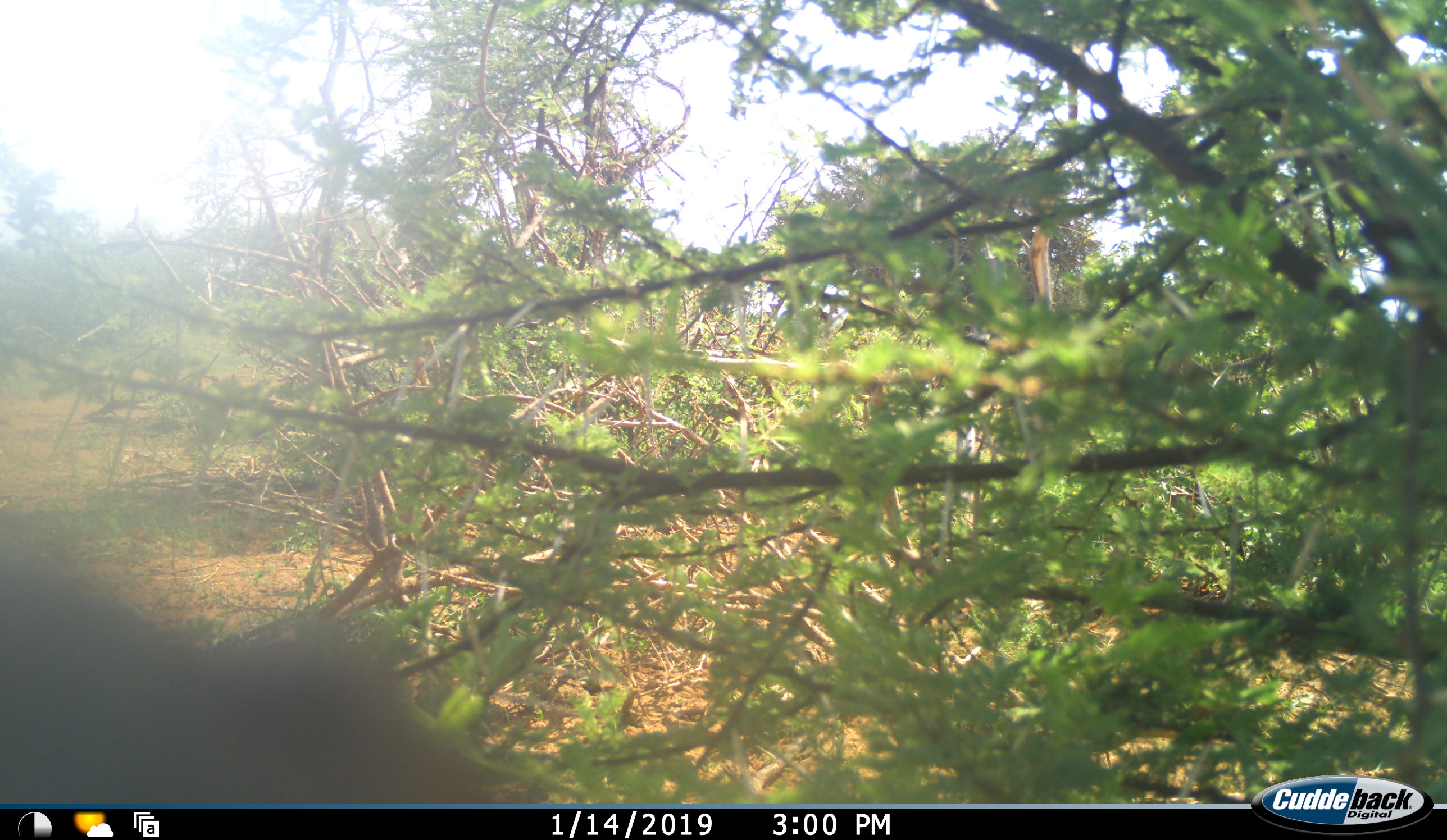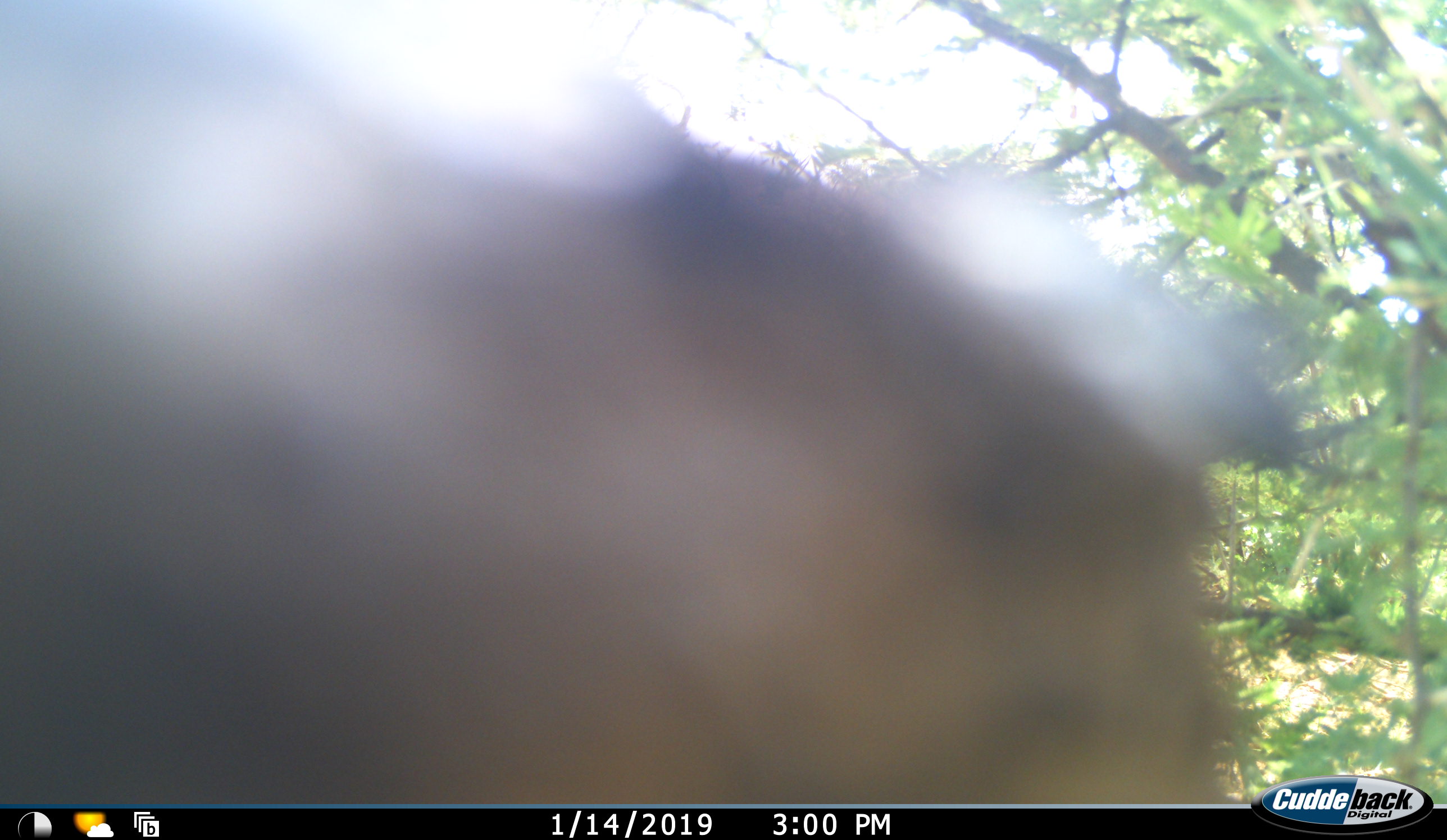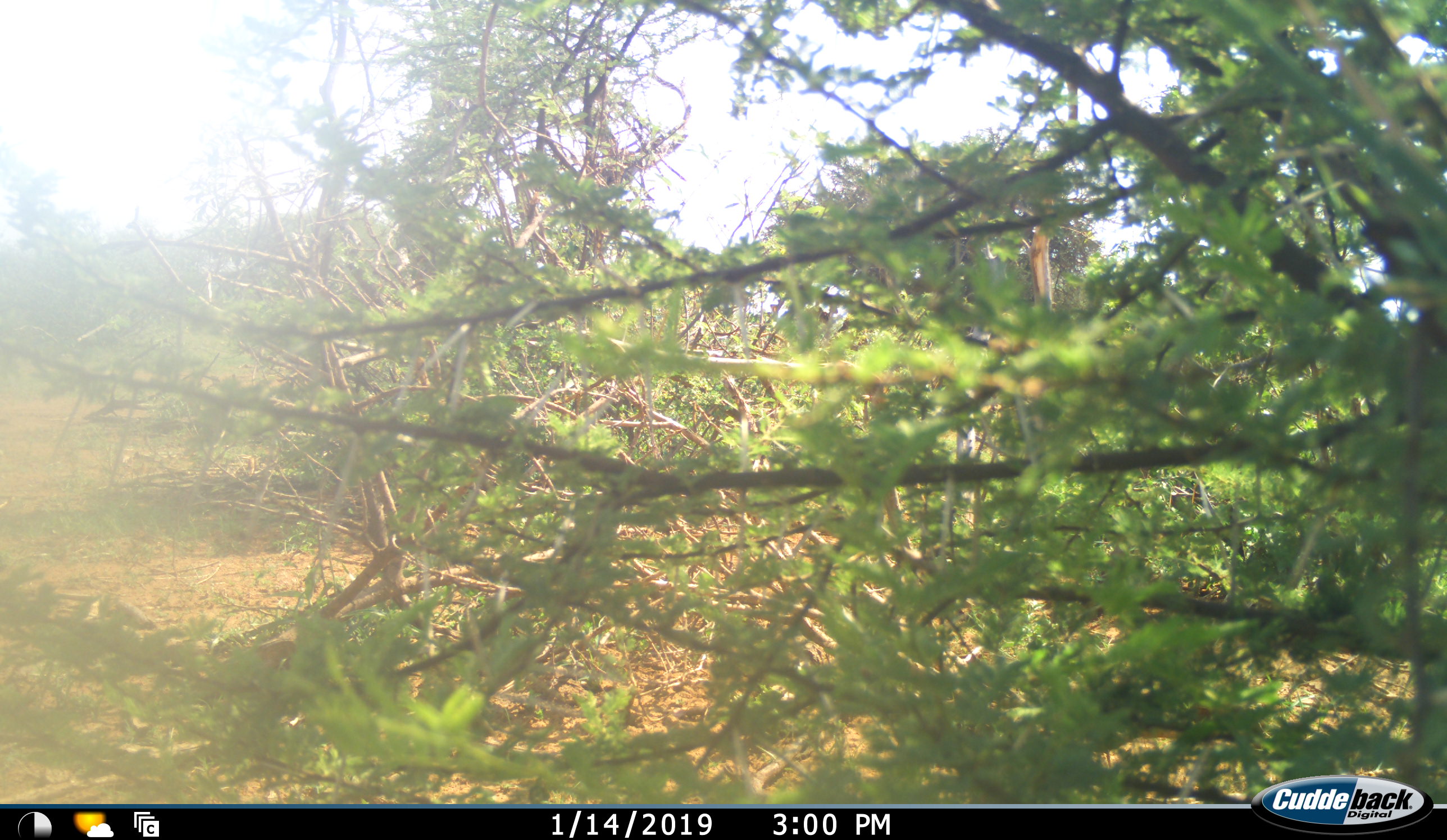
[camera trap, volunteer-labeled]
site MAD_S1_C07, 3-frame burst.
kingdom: Animalia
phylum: Chordata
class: Mammalia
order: Artiodactyla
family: Bovidae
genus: Aepyceros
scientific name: Aepyceros melampus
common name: impala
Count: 1.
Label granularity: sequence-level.